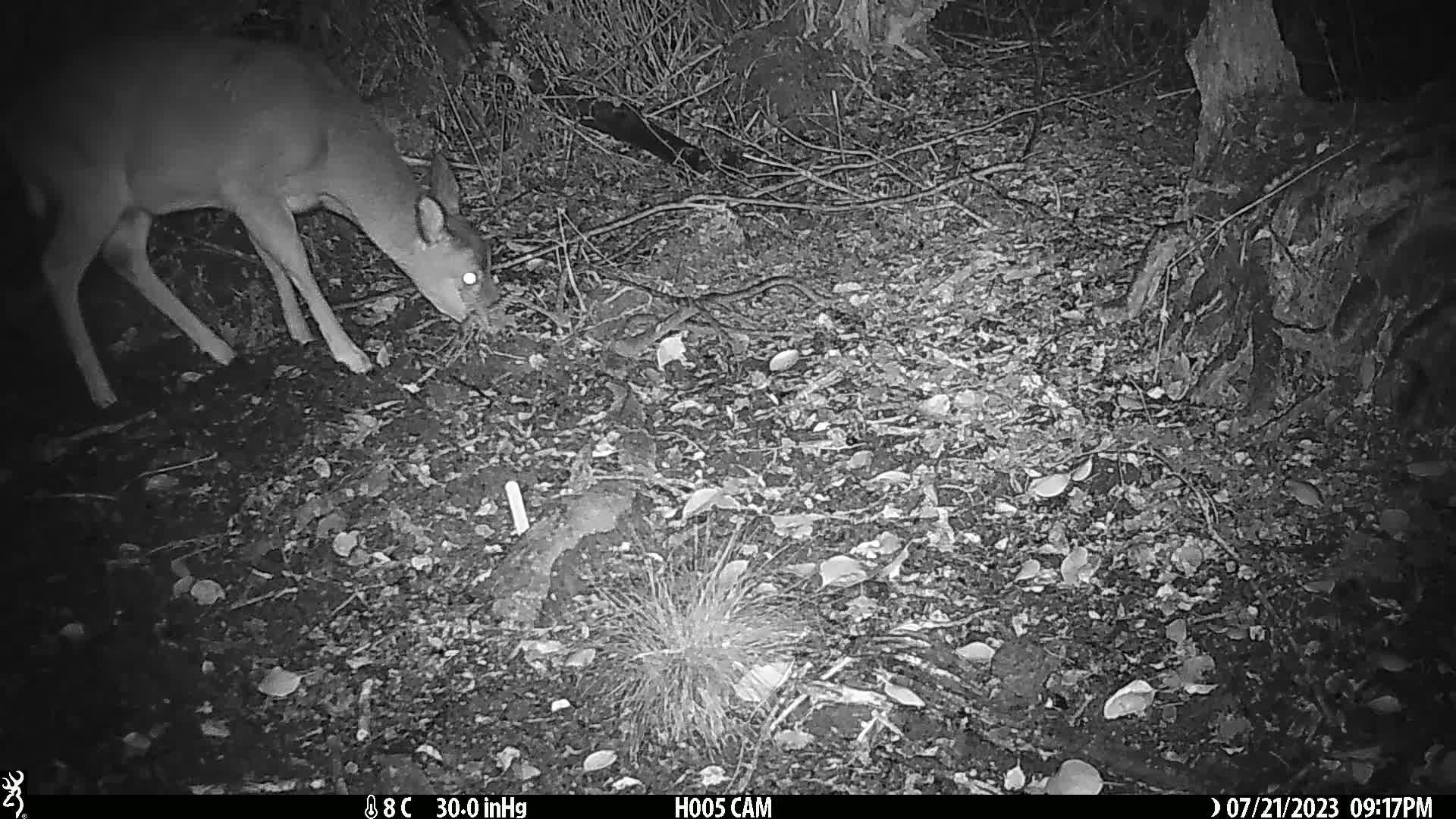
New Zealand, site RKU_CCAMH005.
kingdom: Animalia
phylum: Chordata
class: Mammalia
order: Artiodactyla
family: Cervidae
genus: Odocoileus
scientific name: Odocoileus virginianus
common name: white-tailed deer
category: white tailed deer